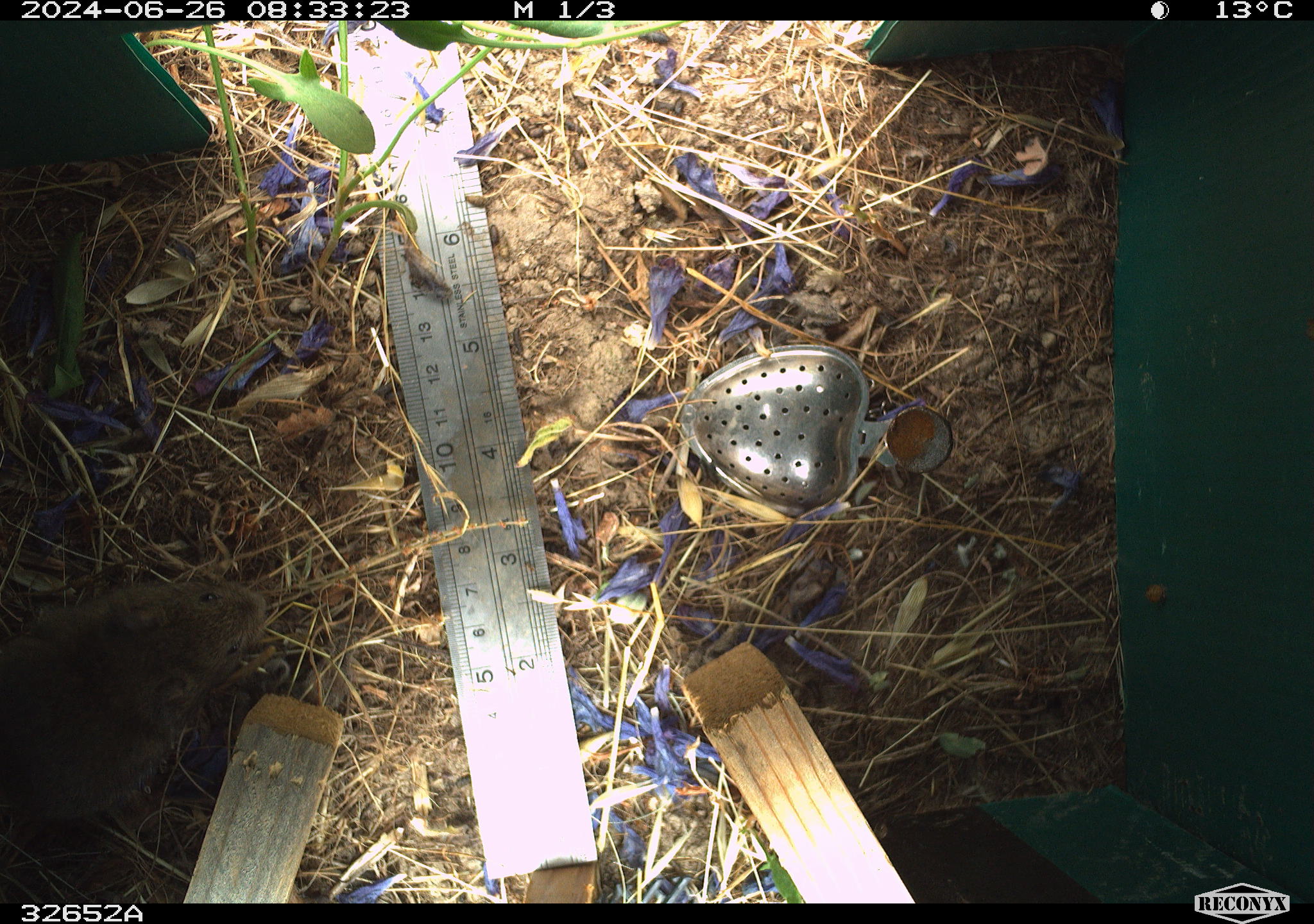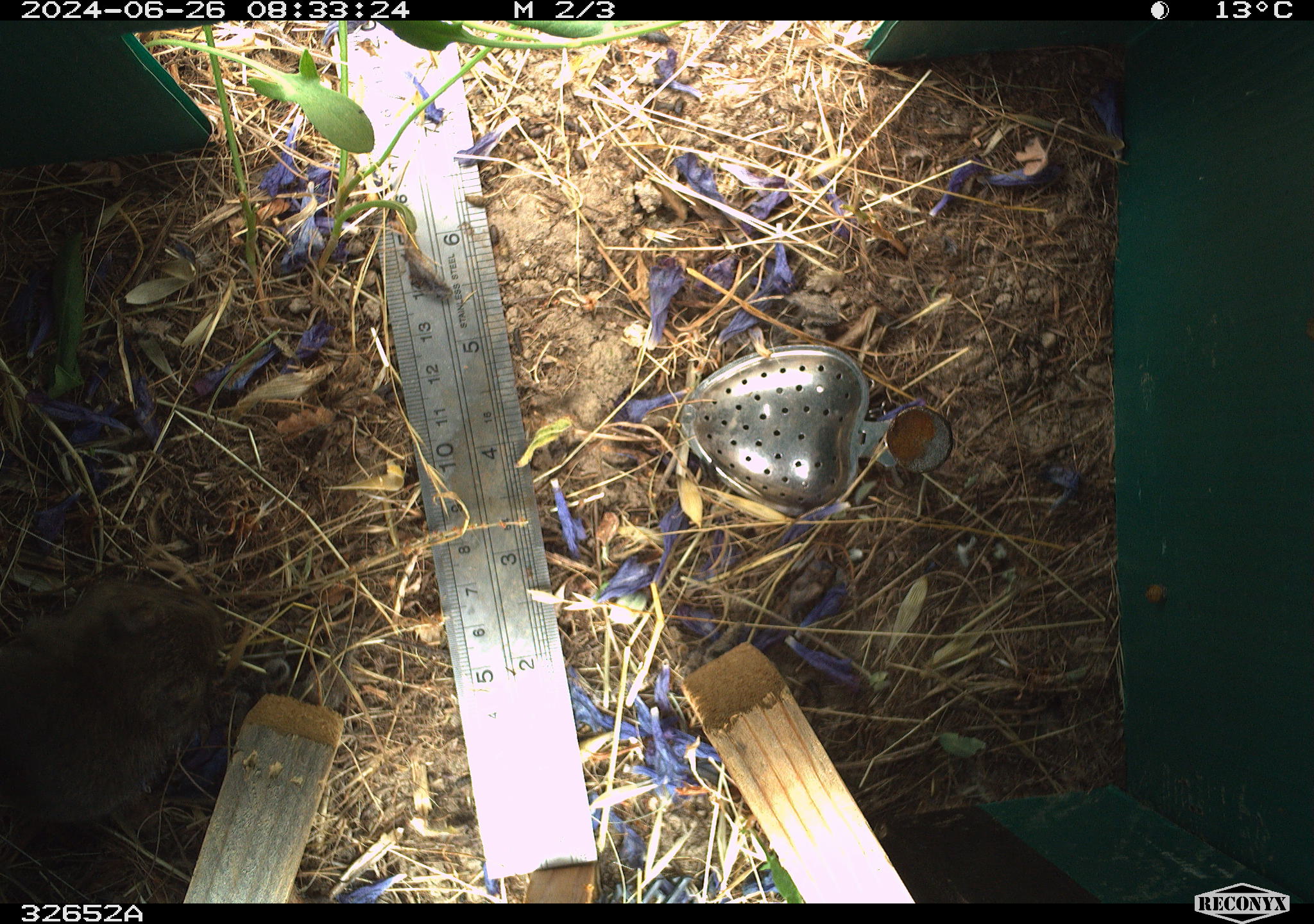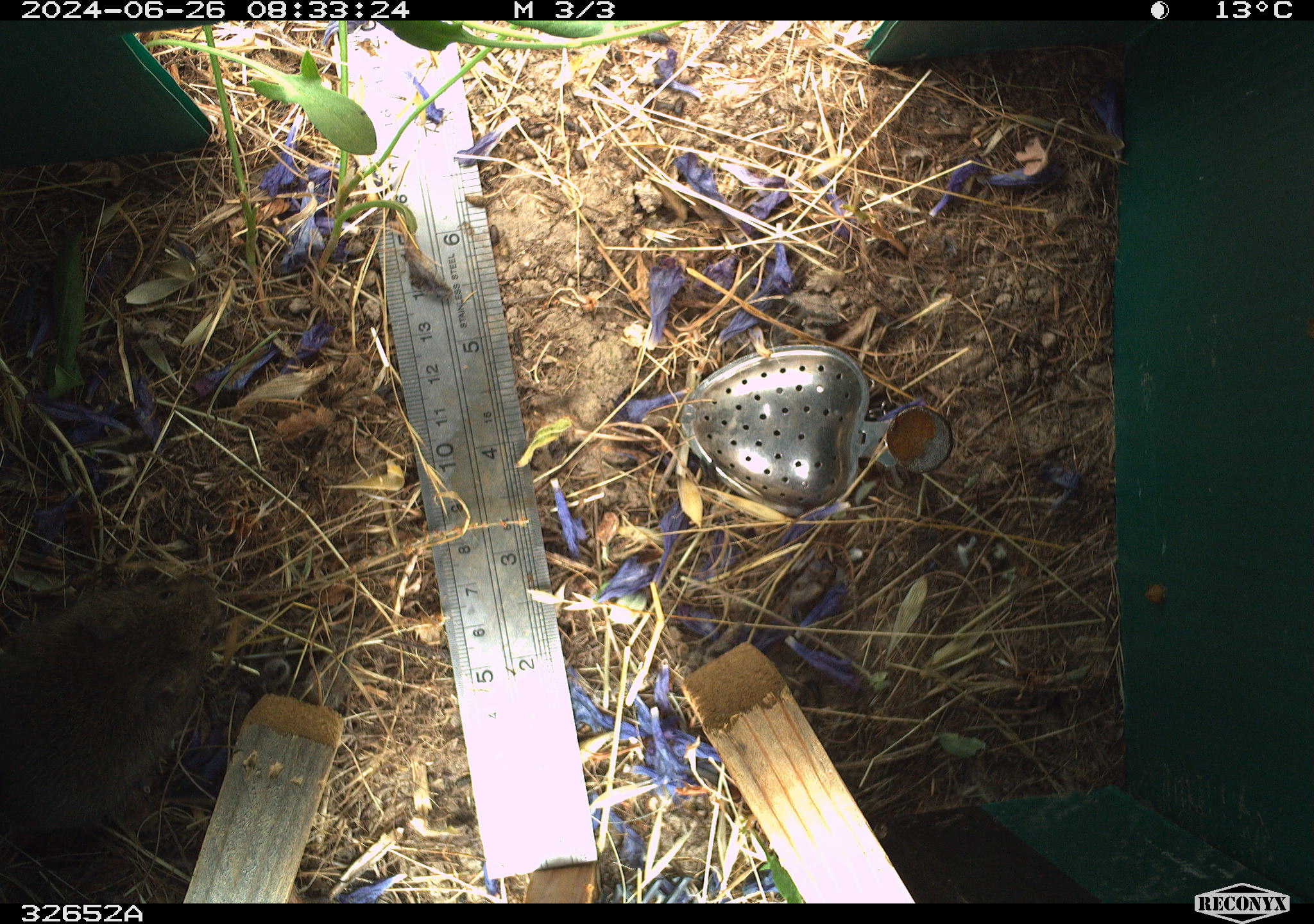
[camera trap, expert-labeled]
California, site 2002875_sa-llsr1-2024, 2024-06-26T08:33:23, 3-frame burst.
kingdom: Animalia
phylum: Chordata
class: Mammalia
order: Rodentia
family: Cricetidae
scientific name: Arvicolinae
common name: voles, lemmings, and muskrats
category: arvicolinae subfamily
Arvicolinae subfamily (voles, lemmings, and muskrats) (Arvicolinae).